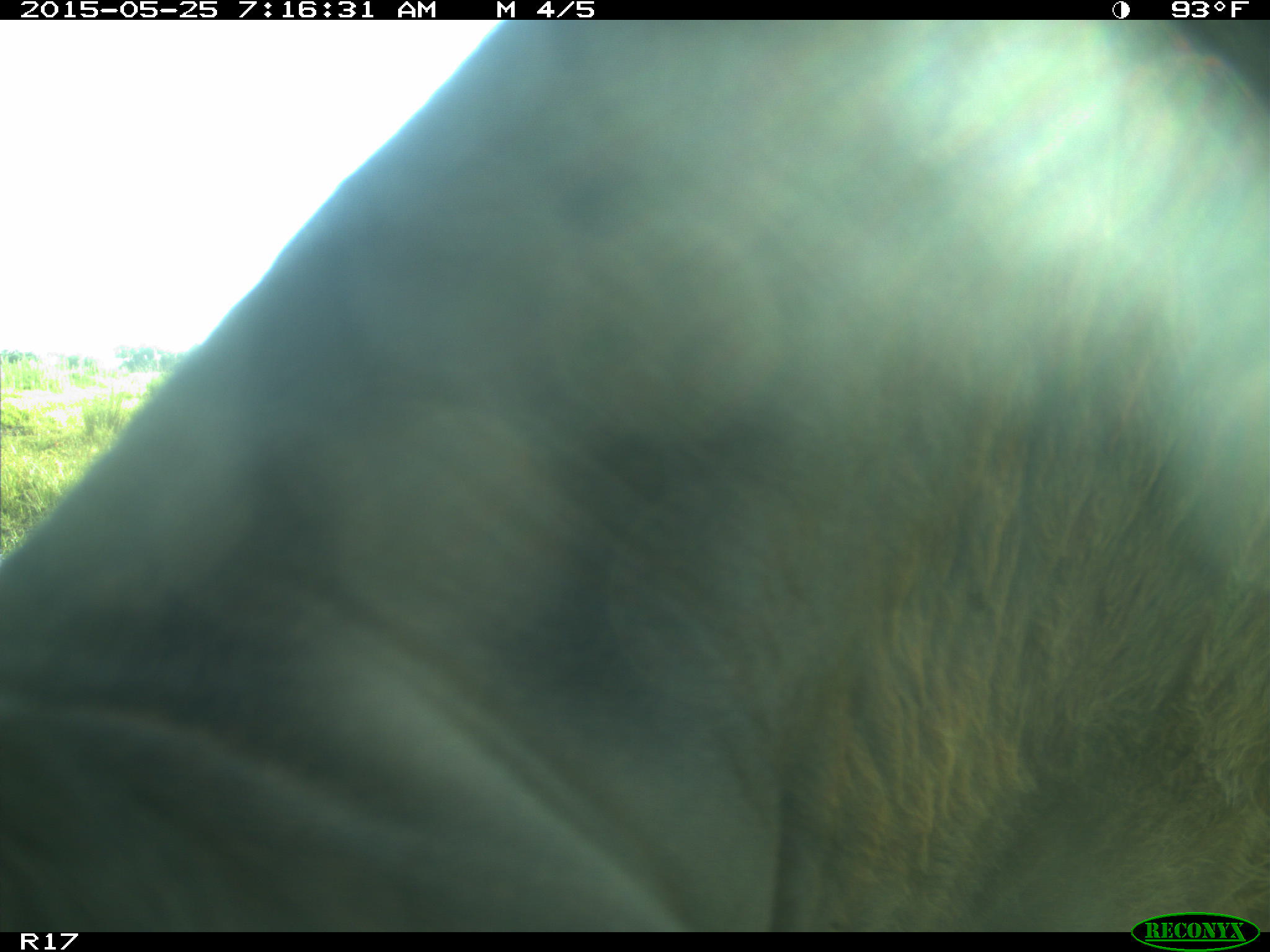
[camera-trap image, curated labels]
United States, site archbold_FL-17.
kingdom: Animalia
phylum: Chordata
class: Mammalia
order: Artiodactyla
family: Bovidae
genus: Bos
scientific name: Bos taurus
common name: domestic cow